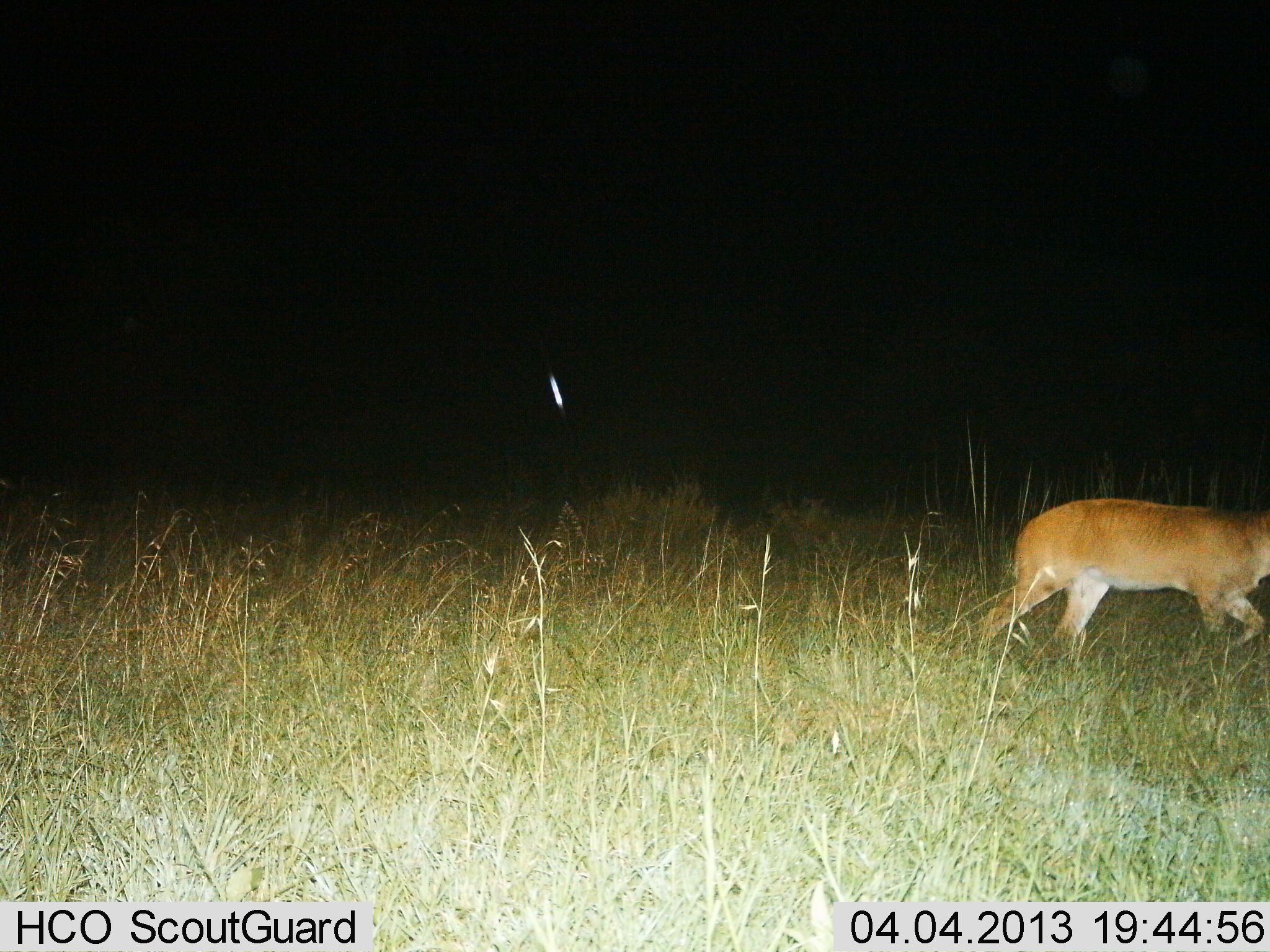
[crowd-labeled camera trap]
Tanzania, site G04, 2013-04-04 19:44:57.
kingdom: Animalia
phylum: Chordata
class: Mammalia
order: Artiodactyla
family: Bovidae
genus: Redunca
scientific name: Redunca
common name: reedbuck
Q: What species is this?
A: Reedbuck (Redunca).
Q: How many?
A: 1.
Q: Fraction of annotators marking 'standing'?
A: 0%.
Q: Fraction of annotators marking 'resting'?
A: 0%.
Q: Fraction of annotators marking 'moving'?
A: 100%.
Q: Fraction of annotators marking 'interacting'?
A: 0%.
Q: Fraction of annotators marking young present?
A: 0%.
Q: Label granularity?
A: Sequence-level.